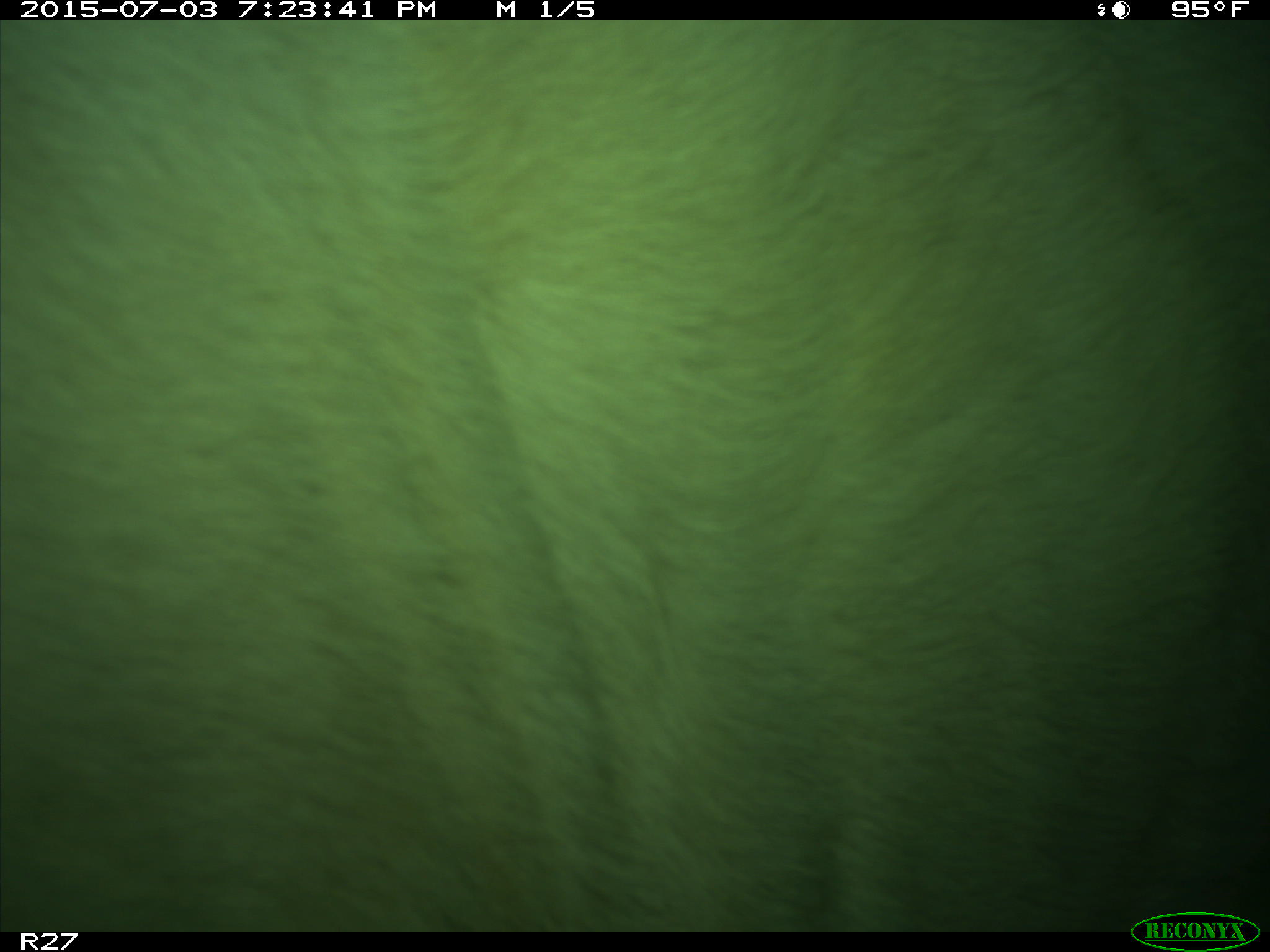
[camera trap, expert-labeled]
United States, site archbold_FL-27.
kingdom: Animalia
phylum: Chordata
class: Mammalia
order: Artiodactyla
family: Bovidae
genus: Bos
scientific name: Bos taurus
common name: domestic cow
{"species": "Bos taurus (domestic cow)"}